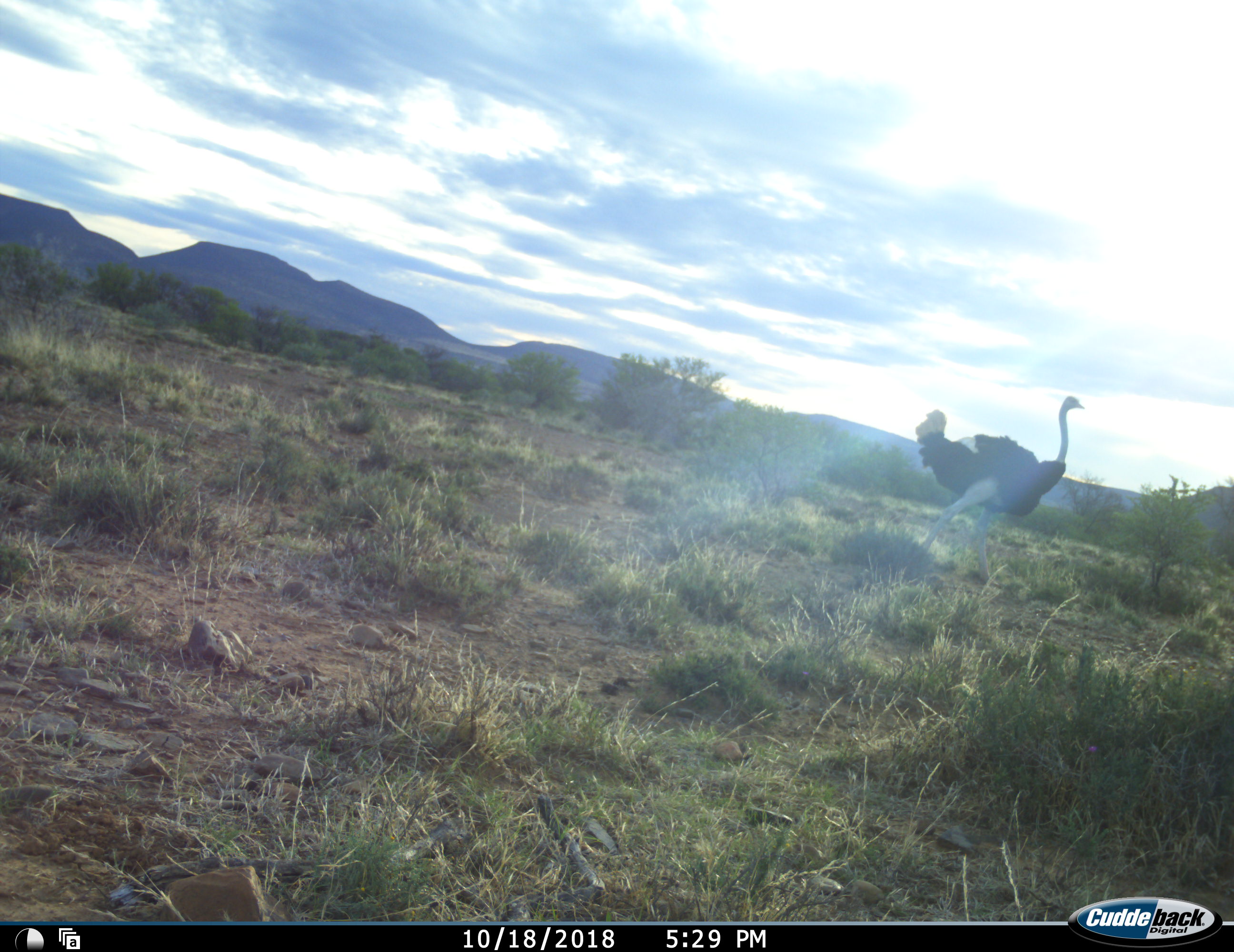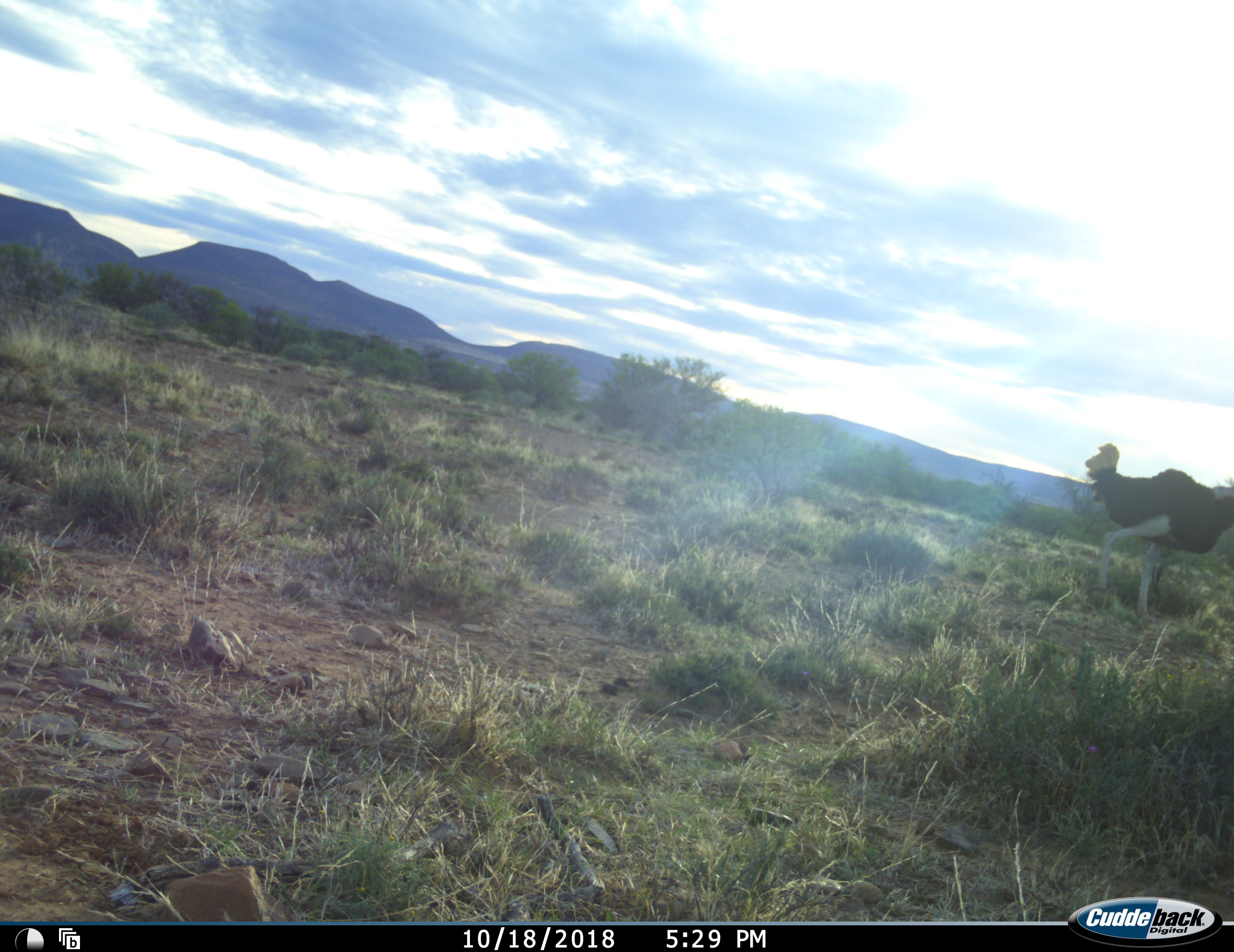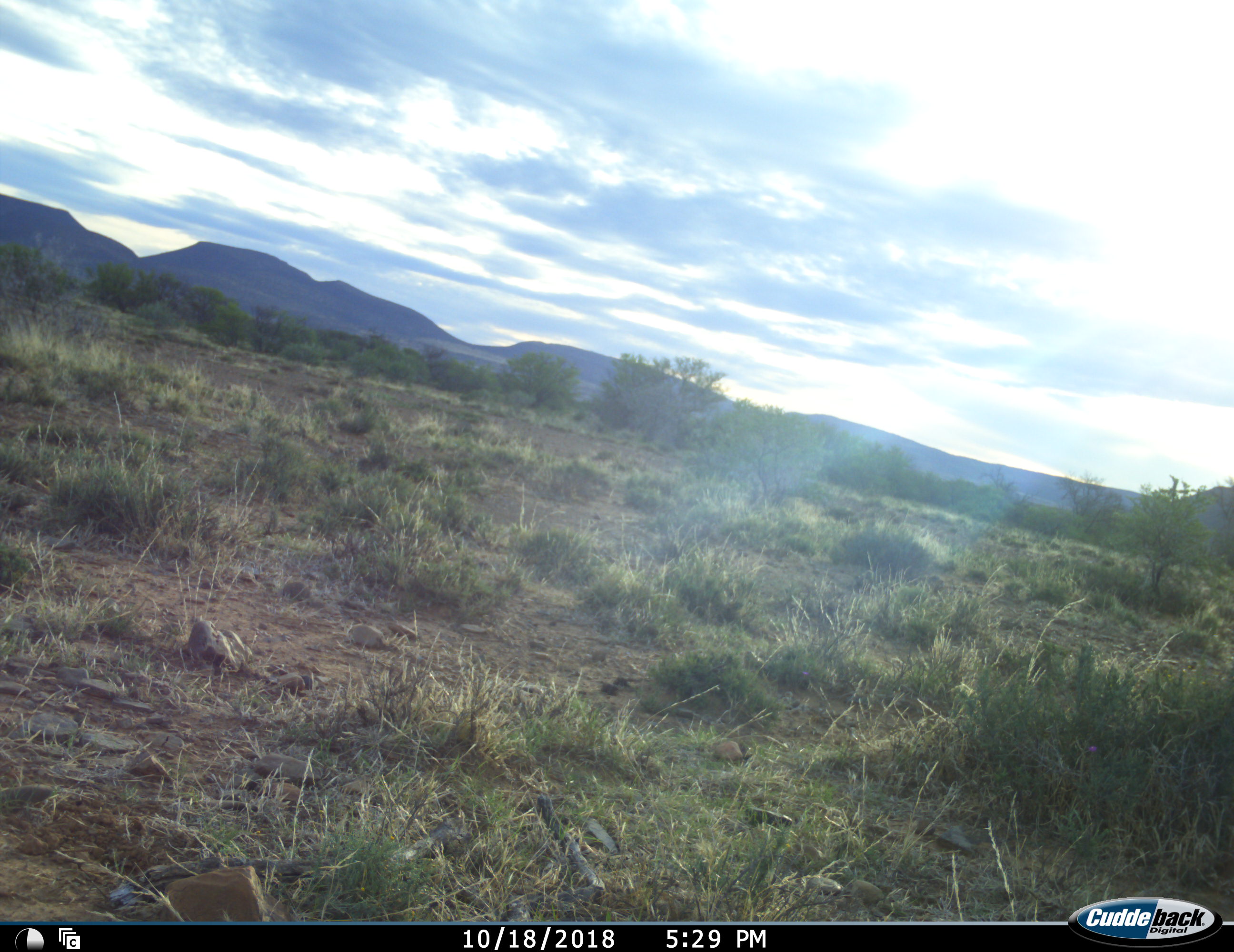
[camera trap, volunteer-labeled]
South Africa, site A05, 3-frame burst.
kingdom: Animalia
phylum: Chordata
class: Aves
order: Struthioniformes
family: Struthionidae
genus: Struthio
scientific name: Struthio camelus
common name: ostrich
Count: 1.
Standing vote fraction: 0%.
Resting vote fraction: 0%.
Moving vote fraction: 100%.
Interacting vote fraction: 0%.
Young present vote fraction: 0%.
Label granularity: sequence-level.